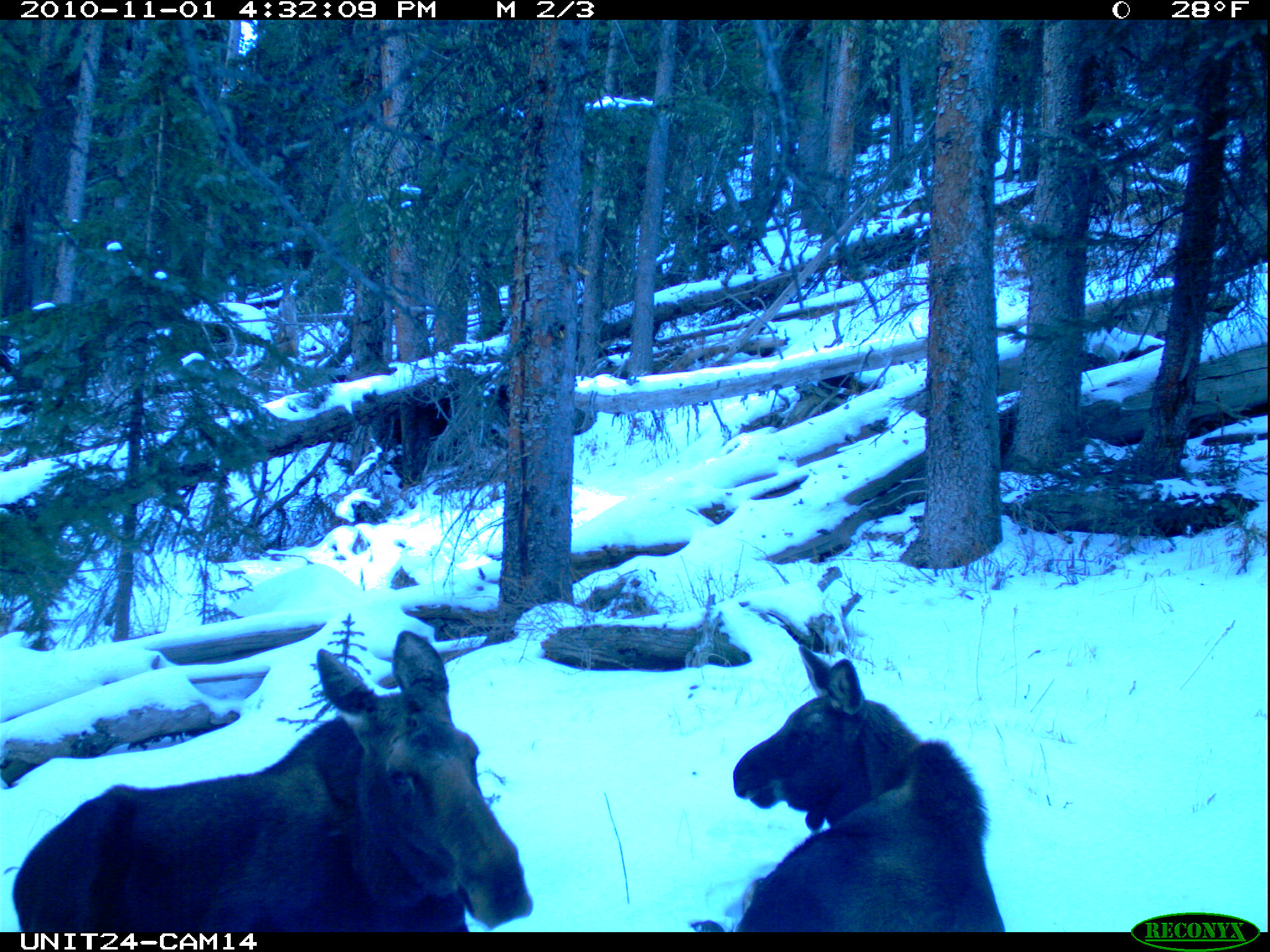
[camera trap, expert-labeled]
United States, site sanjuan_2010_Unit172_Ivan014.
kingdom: Animalia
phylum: Chordata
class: Mammalia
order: Artiodactyla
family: Cervidae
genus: Alces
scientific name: Alces alces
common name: moose